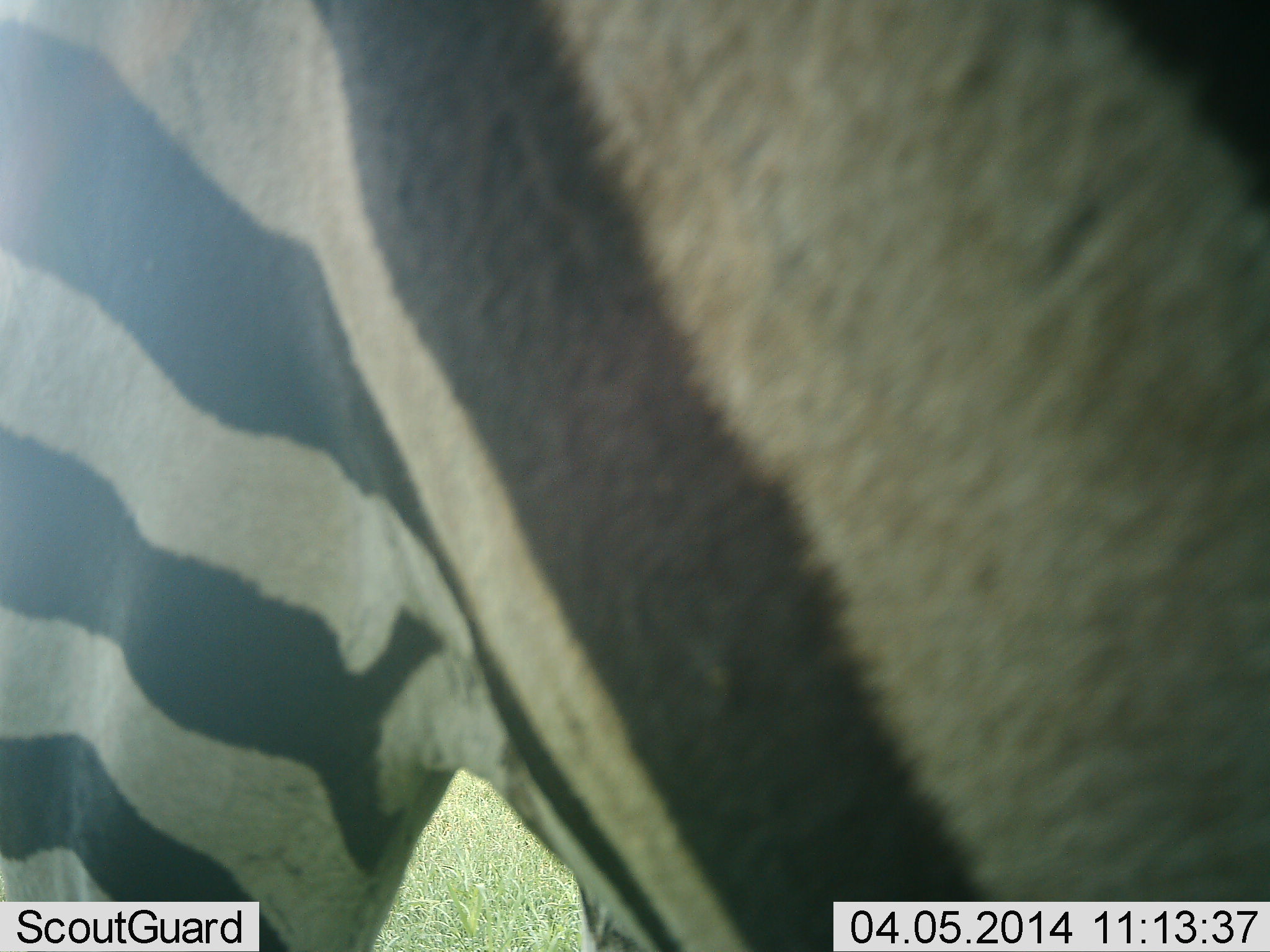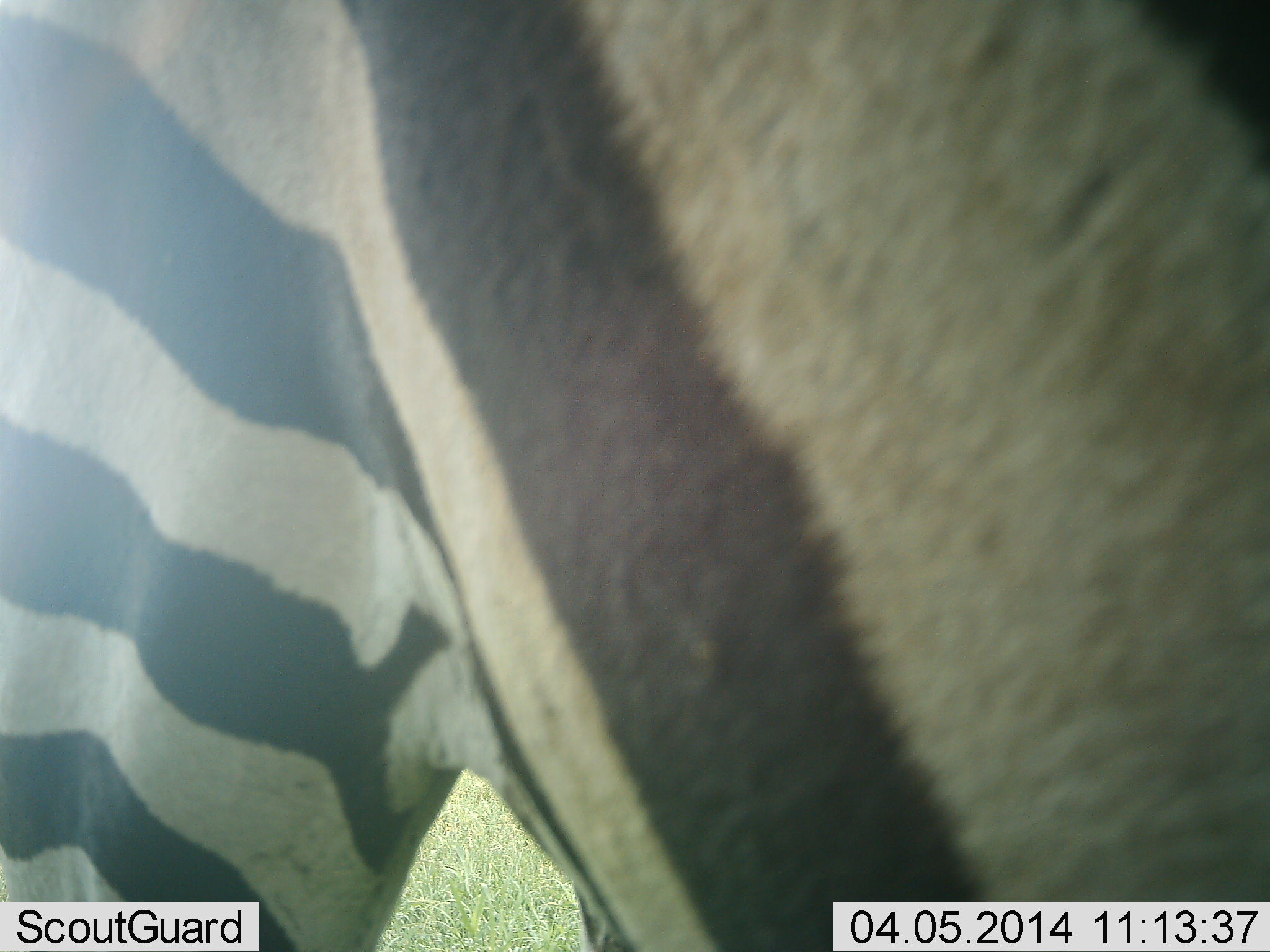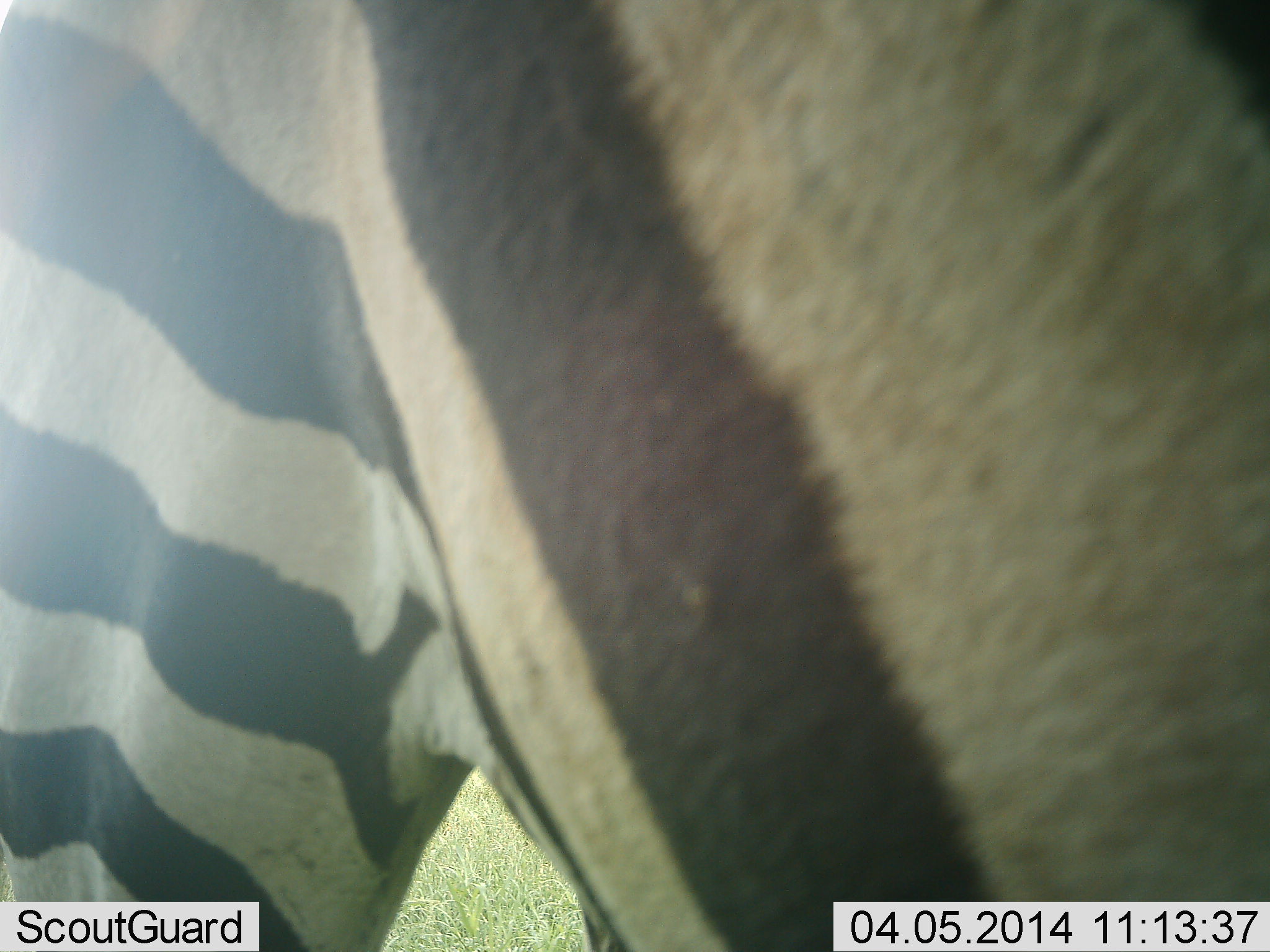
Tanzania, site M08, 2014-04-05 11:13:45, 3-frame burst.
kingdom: Animalia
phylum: Chordata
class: Mammalia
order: Perissodactyla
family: Equidae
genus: Equus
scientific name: Equus quagga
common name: plains zebra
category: zebra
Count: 1.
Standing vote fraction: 86%.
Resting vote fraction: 2%.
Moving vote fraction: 2%.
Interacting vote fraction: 5%.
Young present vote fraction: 0%.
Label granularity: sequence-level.